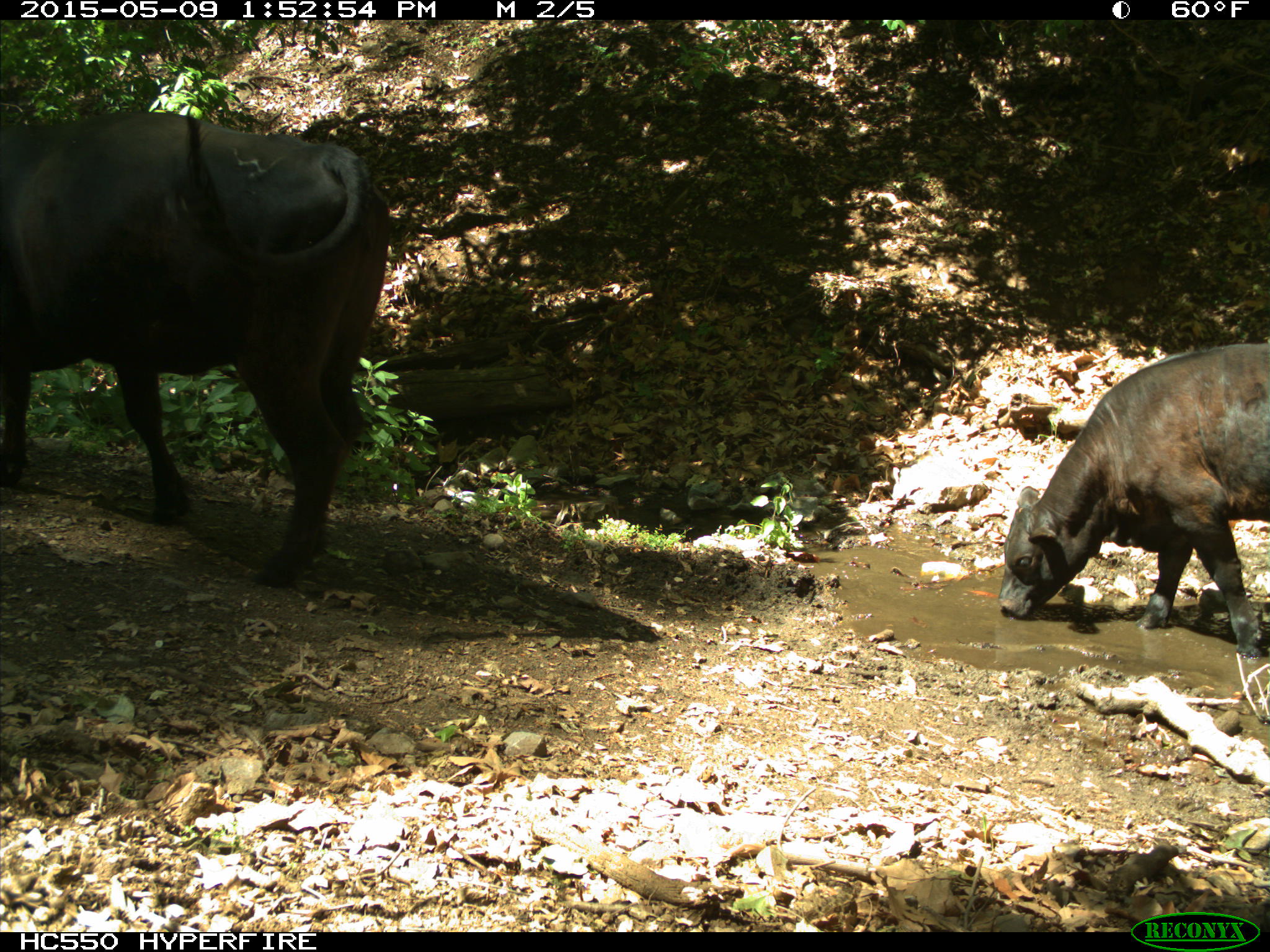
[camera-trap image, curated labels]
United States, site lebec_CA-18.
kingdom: Animalia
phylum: Chordata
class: Mammalia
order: Artiodactyla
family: Bovidae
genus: Bos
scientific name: Bos taurus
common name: domestic cow